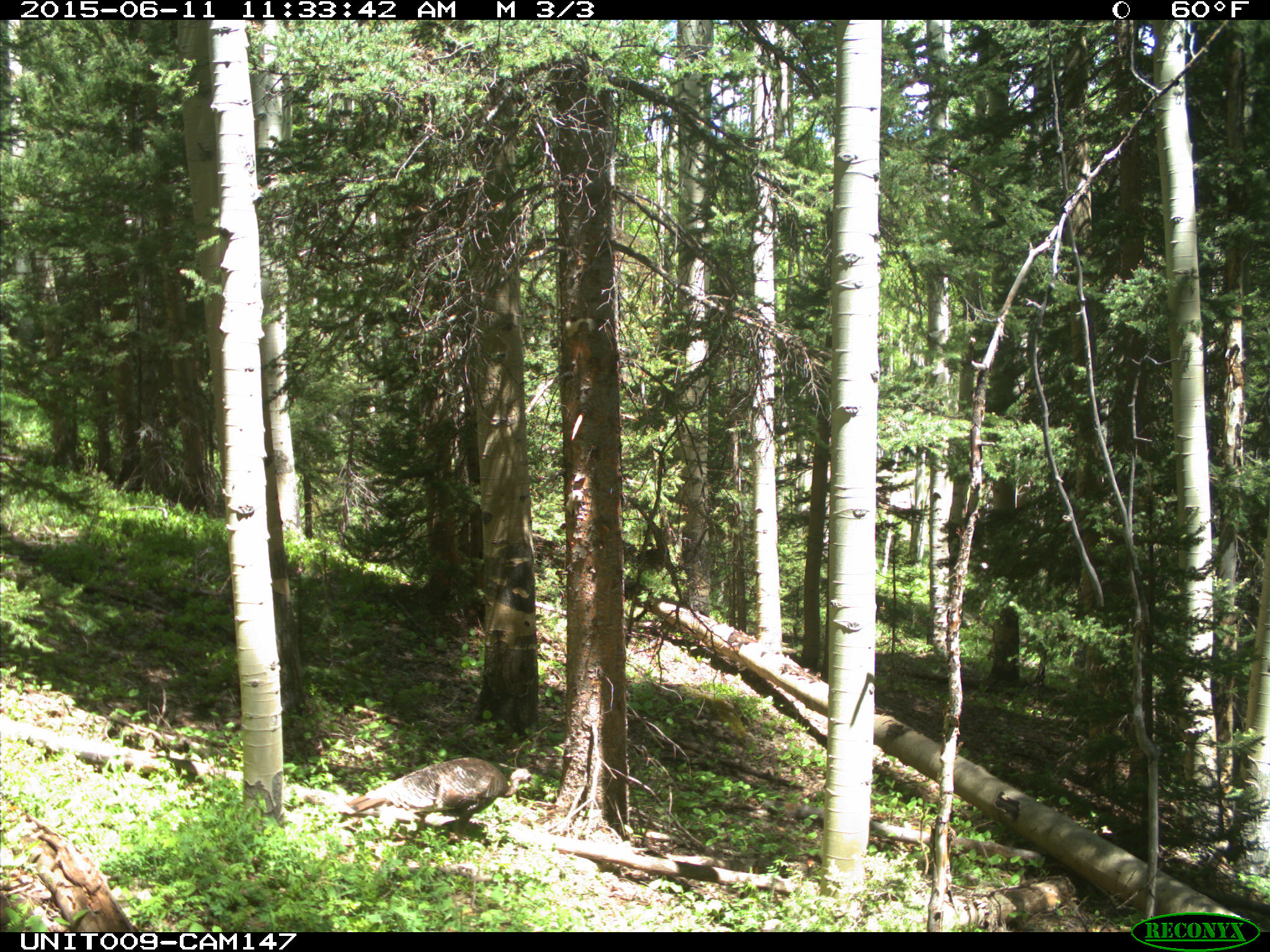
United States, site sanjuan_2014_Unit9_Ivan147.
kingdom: Animalia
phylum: Chordata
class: Aves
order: Galliformes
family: Phasianidae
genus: Meleagris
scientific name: Meleagris gallopavo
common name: wild turkey